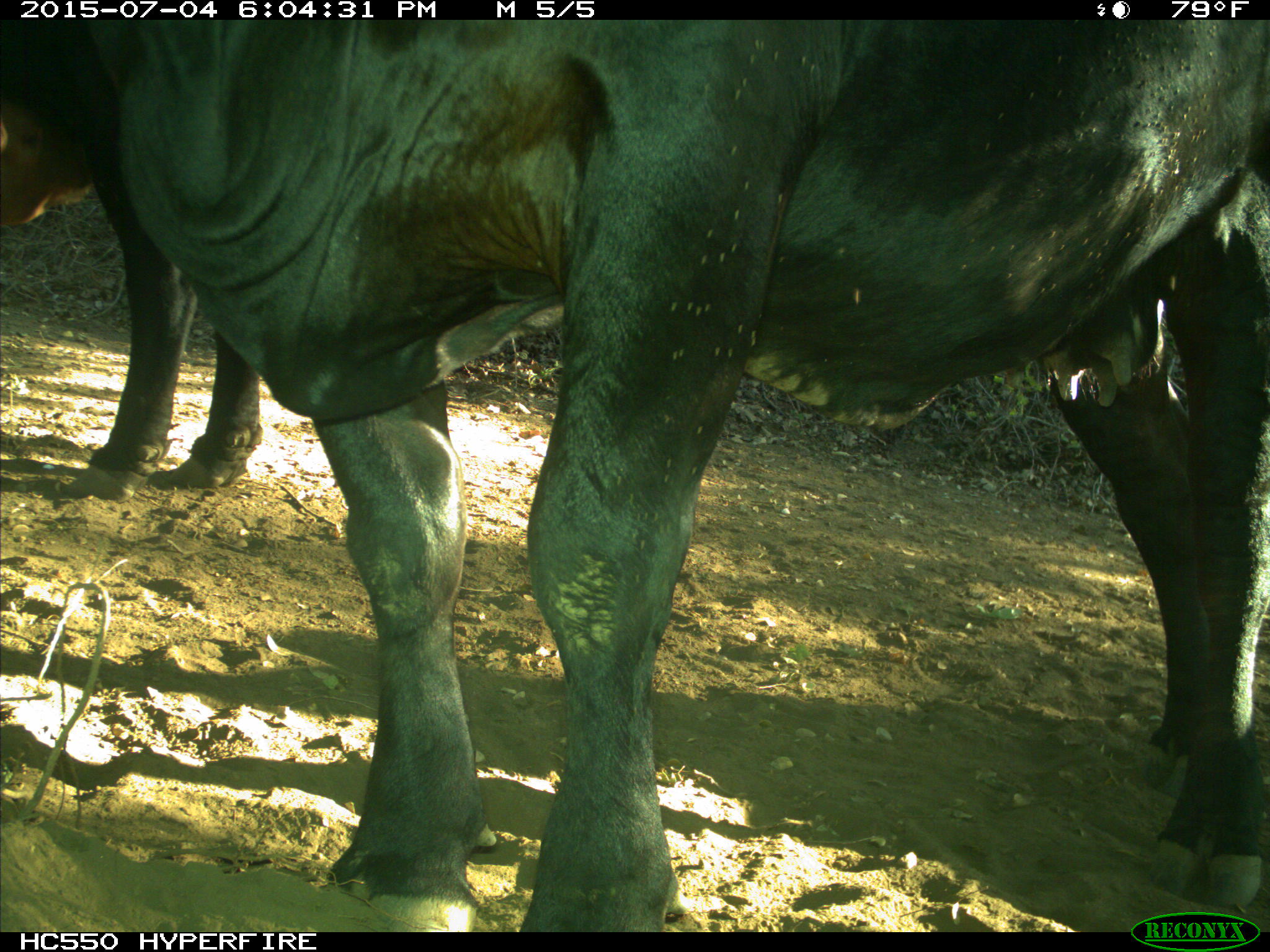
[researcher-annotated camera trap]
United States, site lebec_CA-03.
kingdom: Animalia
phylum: Chordata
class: Mammalia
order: Artiodactyla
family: Bovidae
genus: Bos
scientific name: Bos taurus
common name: domestic cow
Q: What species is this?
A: Bos taurus (domestic cow).